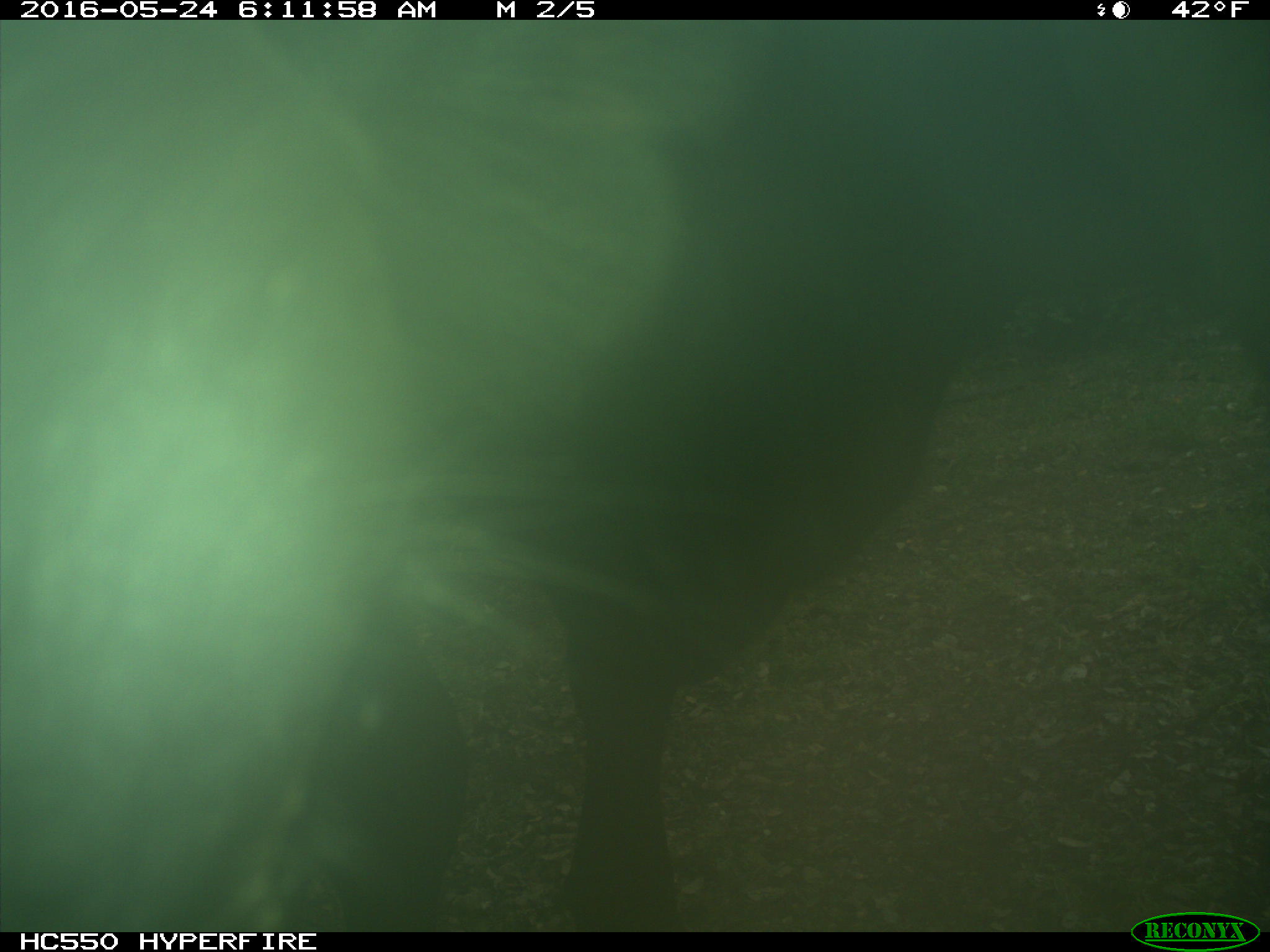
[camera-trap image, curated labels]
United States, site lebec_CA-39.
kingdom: Animalia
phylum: Chordata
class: Mammalia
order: Artiodactyla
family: Bovidae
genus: Bos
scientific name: Bos taurus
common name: domestic cow